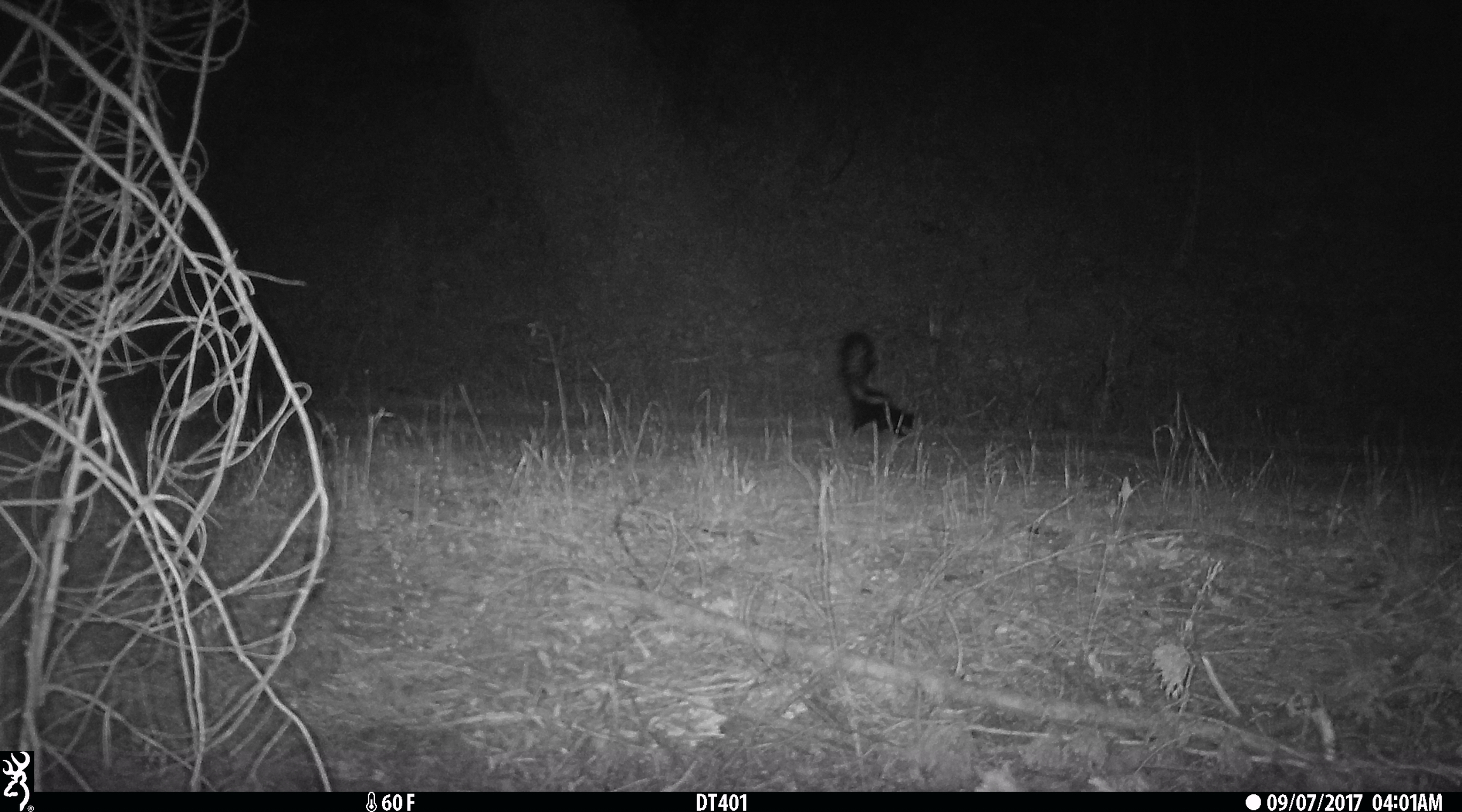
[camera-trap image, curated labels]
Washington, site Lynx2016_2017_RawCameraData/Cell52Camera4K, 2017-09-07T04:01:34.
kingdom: Animalia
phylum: Chordata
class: Mammalia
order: Carnivora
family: Mephitidae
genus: Mephitis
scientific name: Mephitis mephitis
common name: striped skunk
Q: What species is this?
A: Mephitis mephitis (striped skunk).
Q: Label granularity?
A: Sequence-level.